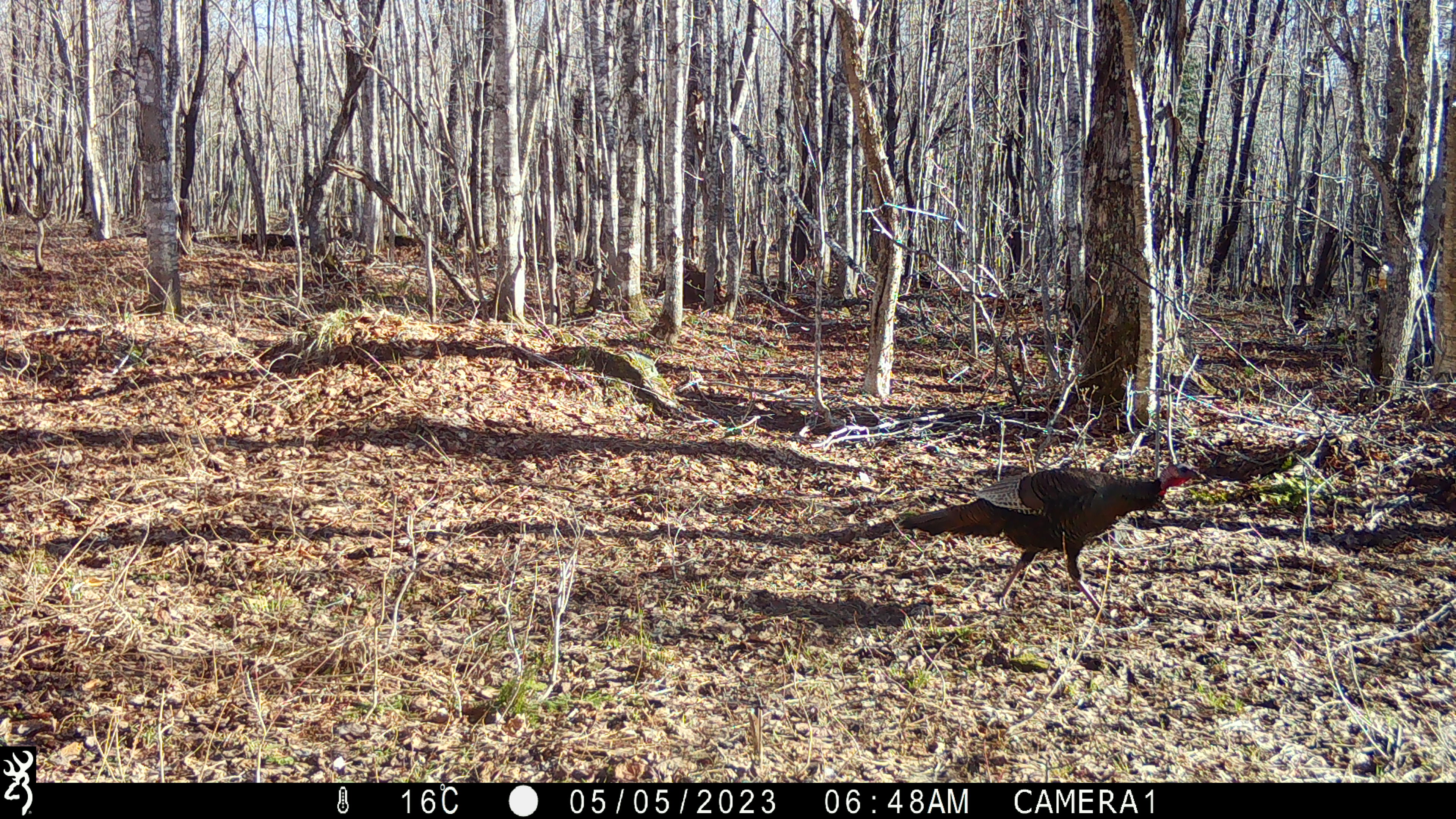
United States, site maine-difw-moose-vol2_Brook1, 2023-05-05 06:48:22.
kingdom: Animalia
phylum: Chordata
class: Aves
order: Galliformes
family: Phasianidae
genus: Meleagris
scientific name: Meleagris gallopavo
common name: wild turkey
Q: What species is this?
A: Wild turkey (Meleagris gallopavo).